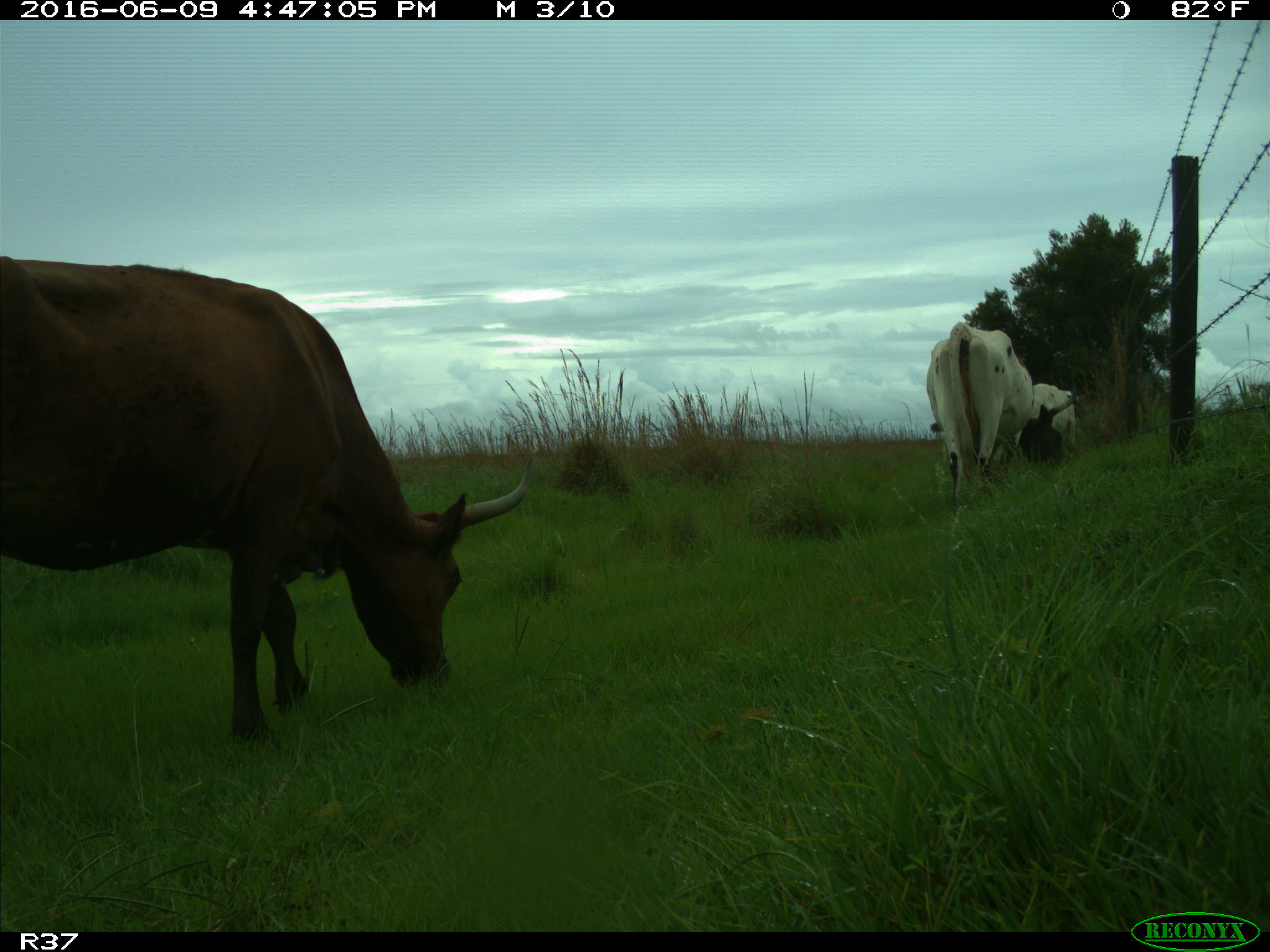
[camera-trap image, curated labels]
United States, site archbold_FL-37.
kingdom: Animalia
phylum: Chordata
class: Mammalia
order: Artiodactyla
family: Bovidae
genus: Bos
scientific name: Bos taurus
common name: domestic cow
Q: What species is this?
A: Bos taurus (domestic cow).